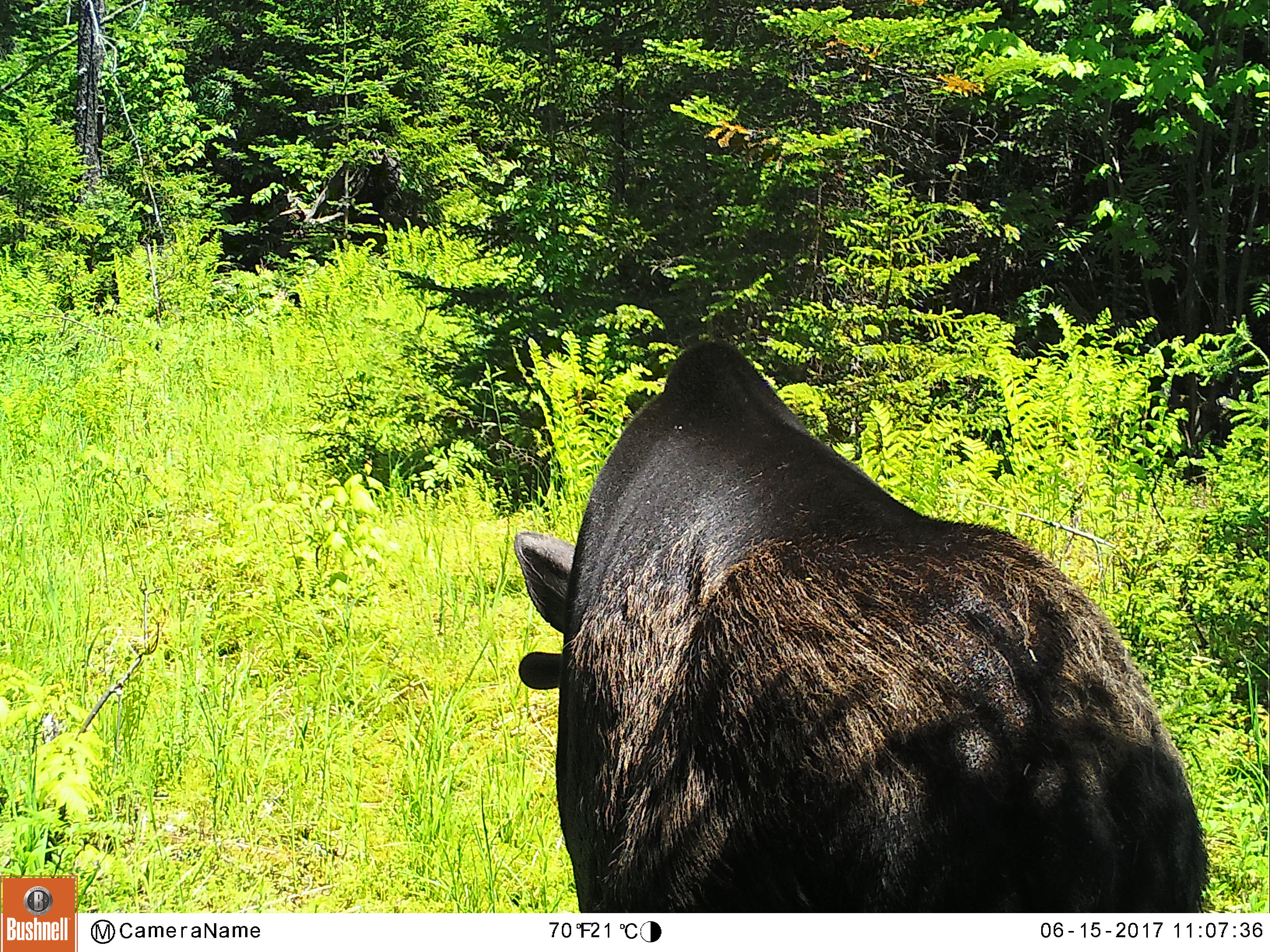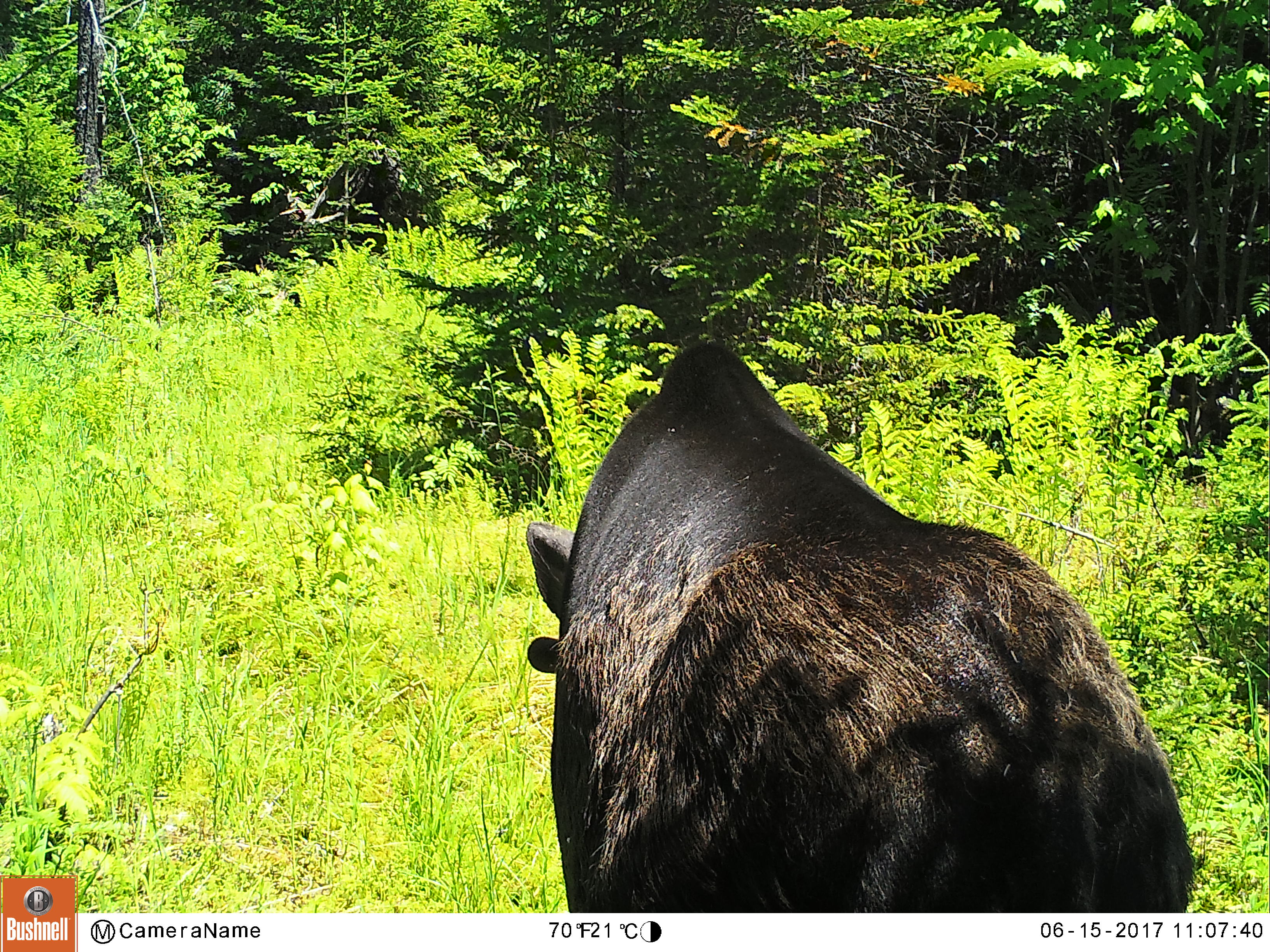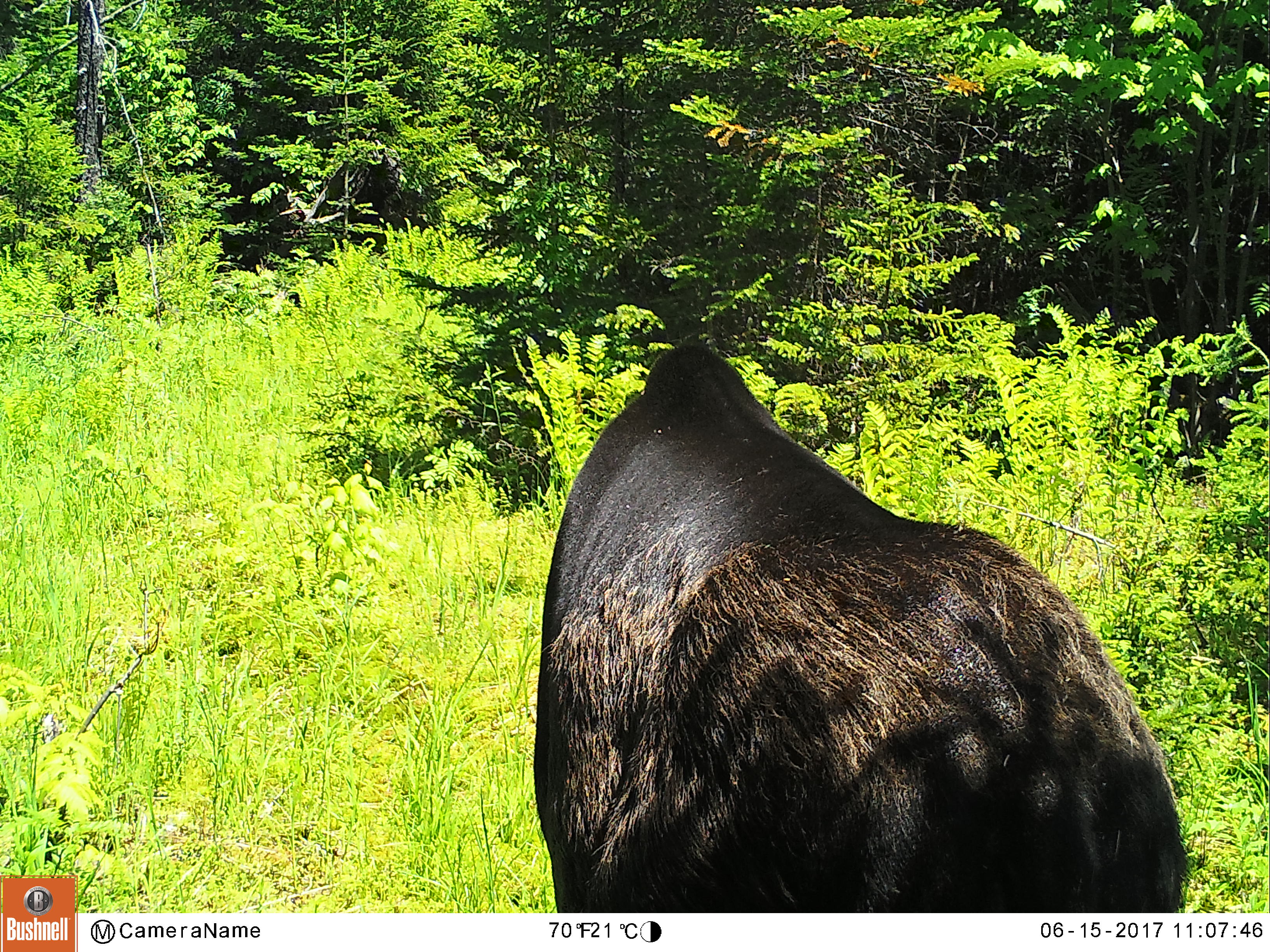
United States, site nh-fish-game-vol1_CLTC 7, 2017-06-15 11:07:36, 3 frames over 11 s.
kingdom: Animalia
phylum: Chordata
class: Mammalia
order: Artiodactyla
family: Cervidae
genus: Alces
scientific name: Alces alces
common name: moose